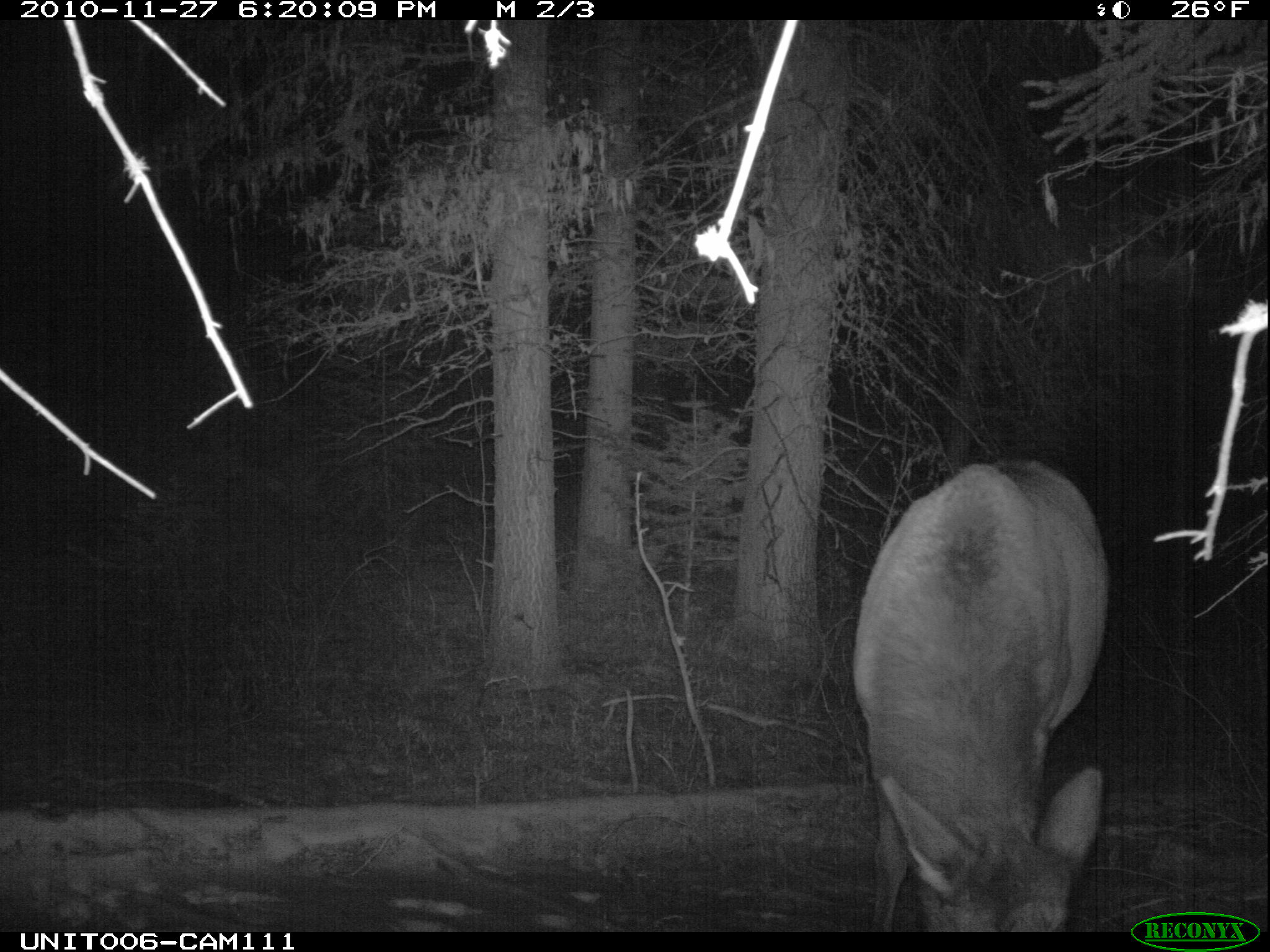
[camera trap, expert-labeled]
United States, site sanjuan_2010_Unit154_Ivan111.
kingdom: Animalia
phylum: Chordata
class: Mammalia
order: Artiodactyla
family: Cervidae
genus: Cervus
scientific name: Cervus elaphus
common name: red deer